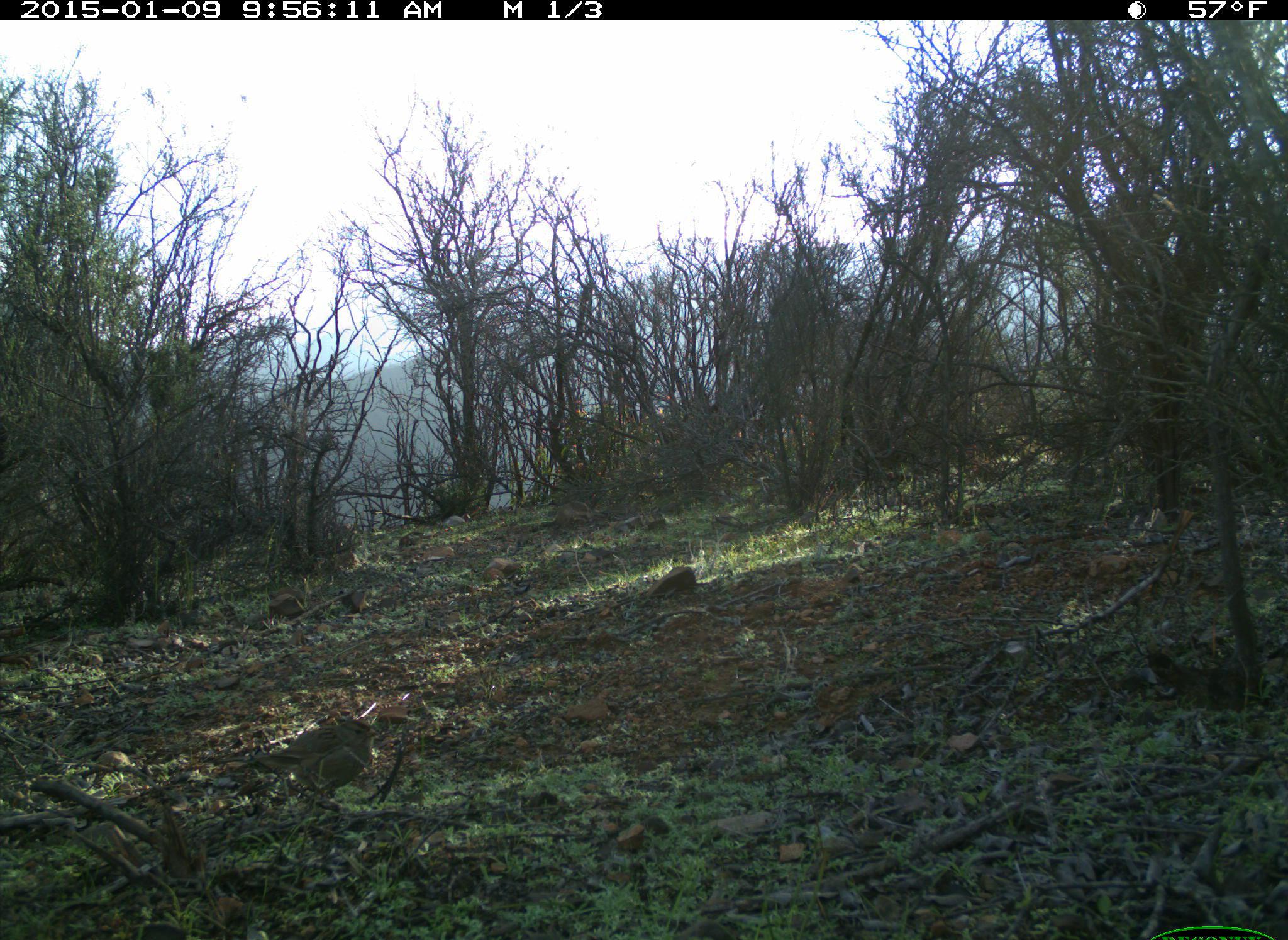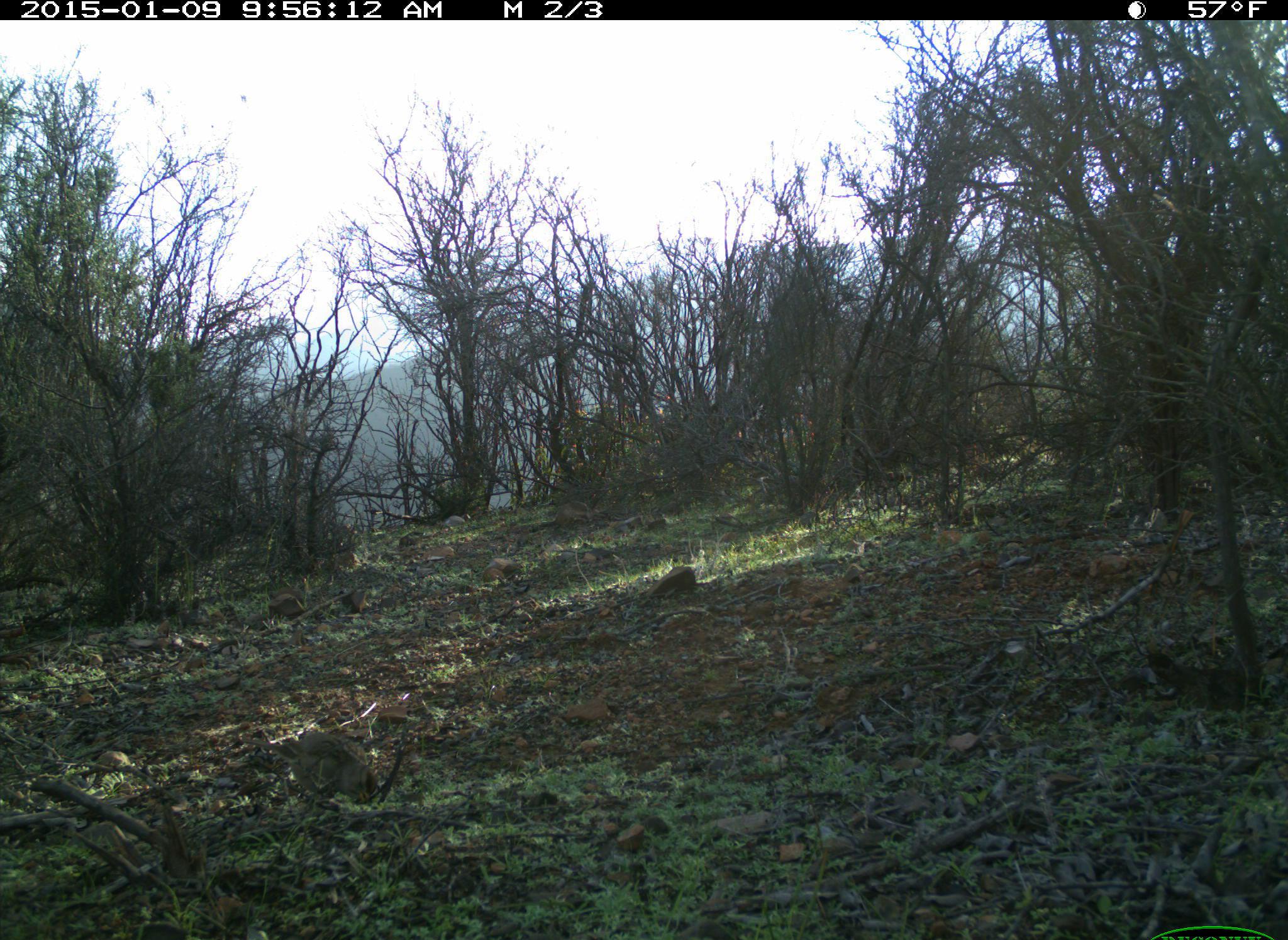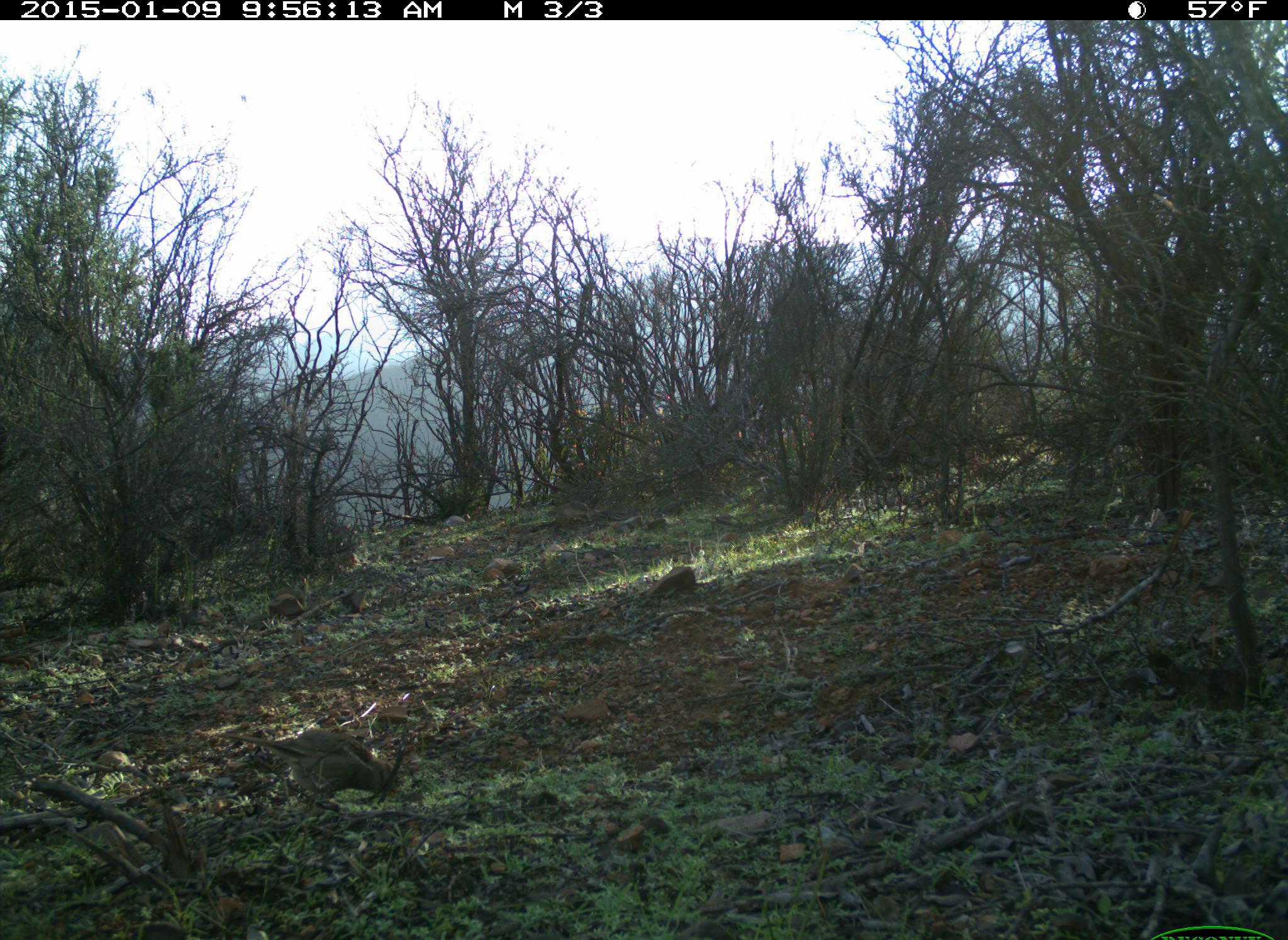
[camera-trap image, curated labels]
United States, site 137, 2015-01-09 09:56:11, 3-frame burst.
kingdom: Animalia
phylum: Chordata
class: Aves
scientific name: Aves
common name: bird